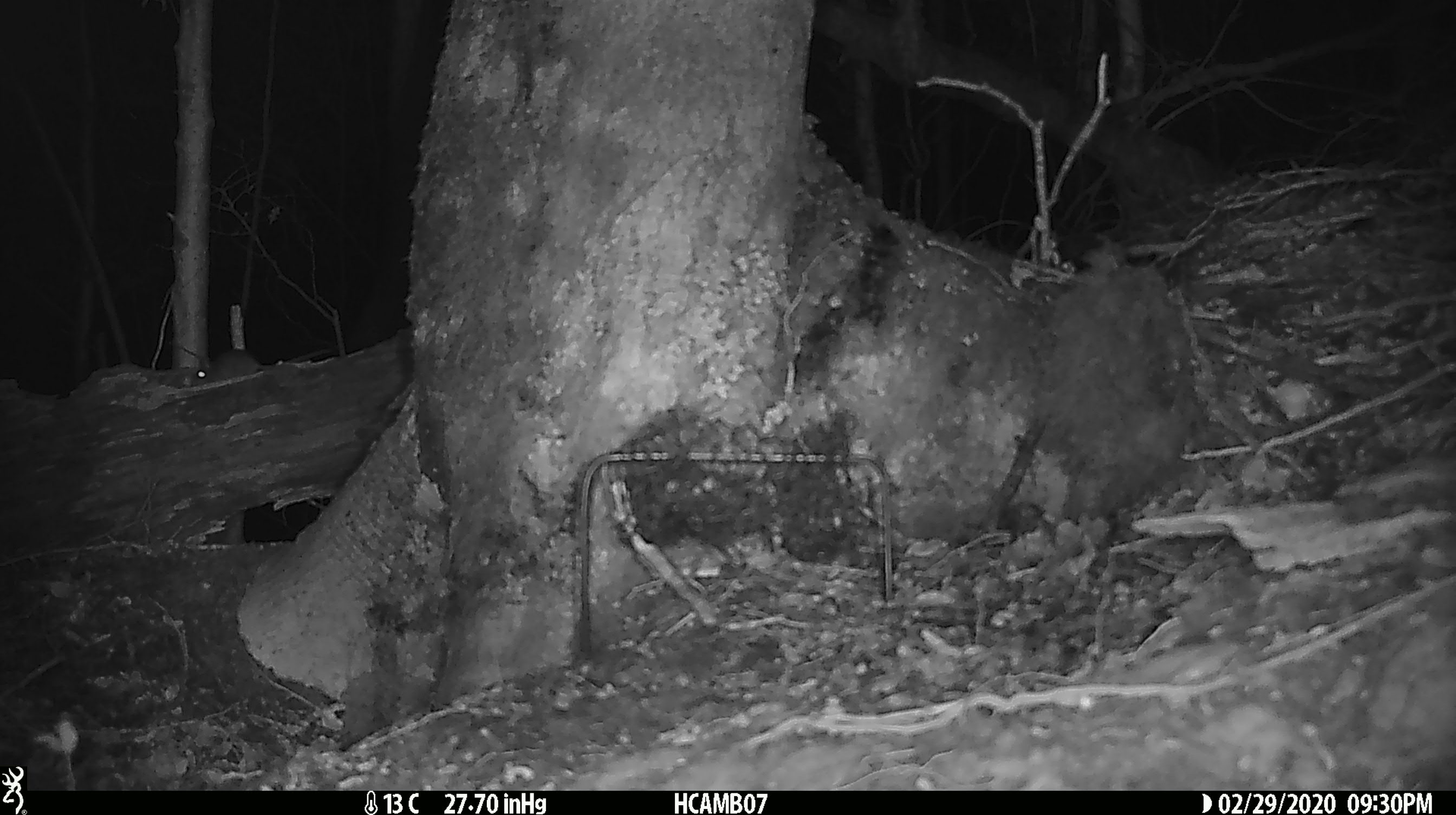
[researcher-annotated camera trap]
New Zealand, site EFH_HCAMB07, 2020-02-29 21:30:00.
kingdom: Animalia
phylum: Chordata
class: Mammalia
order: Rodentia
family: Muridae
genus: Mus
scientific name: Mus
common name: mouse